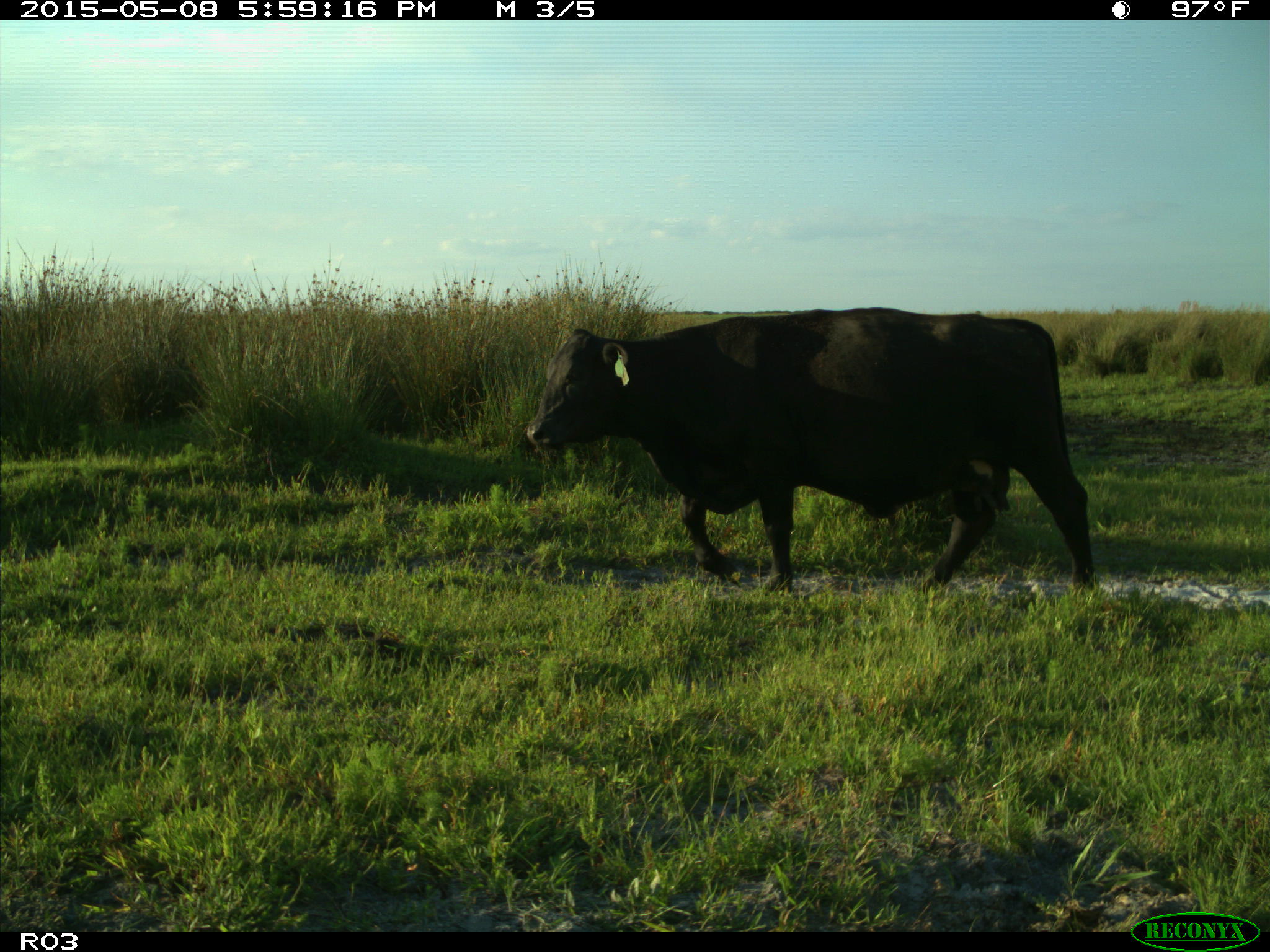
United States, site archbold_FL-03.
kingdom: Animalia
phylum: Chordata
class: Mammalia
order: Artiodactyla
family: Bovidae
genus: Bos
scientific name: Bos taurus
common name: domestic cow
Bos taurus (domestic cow).